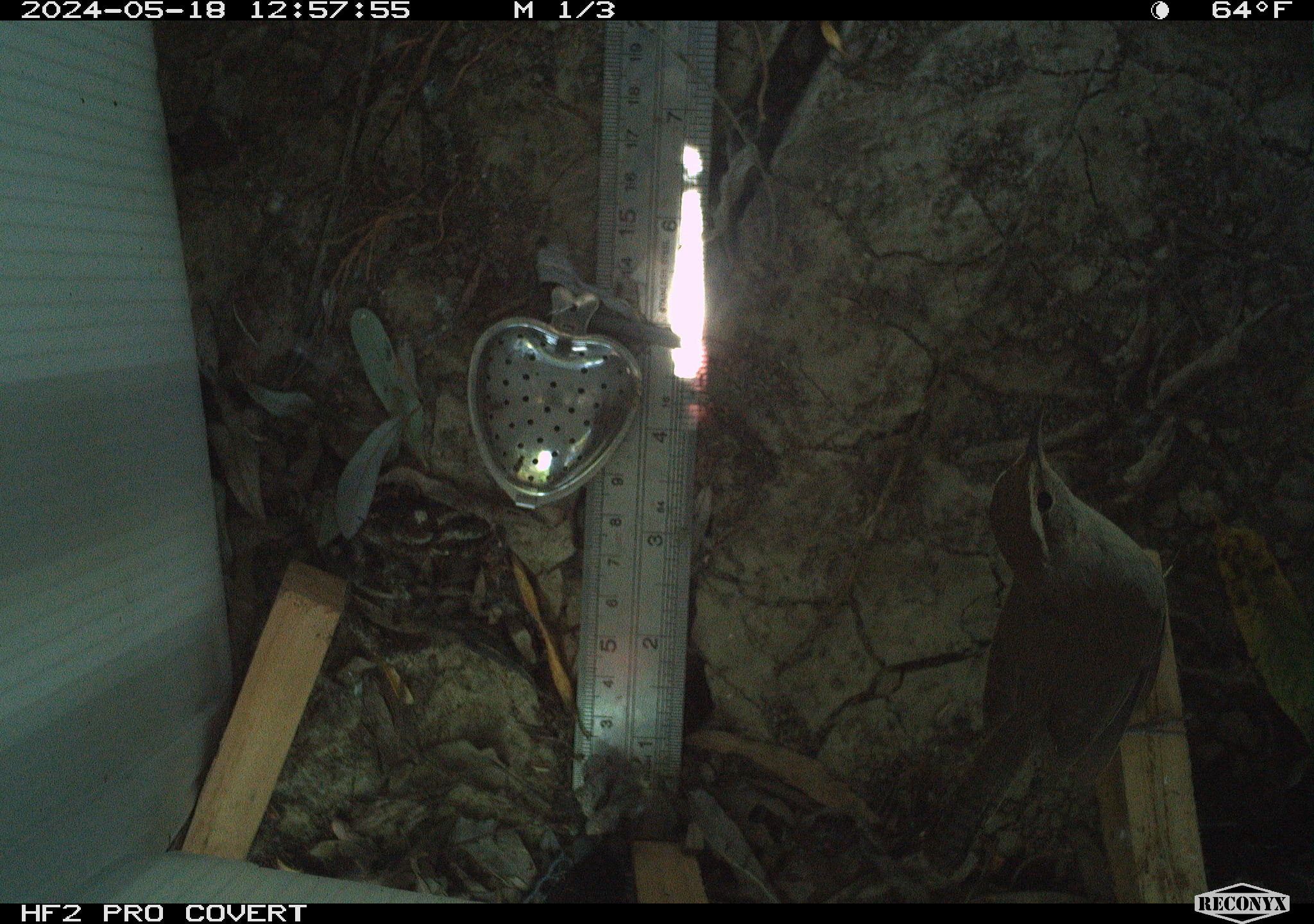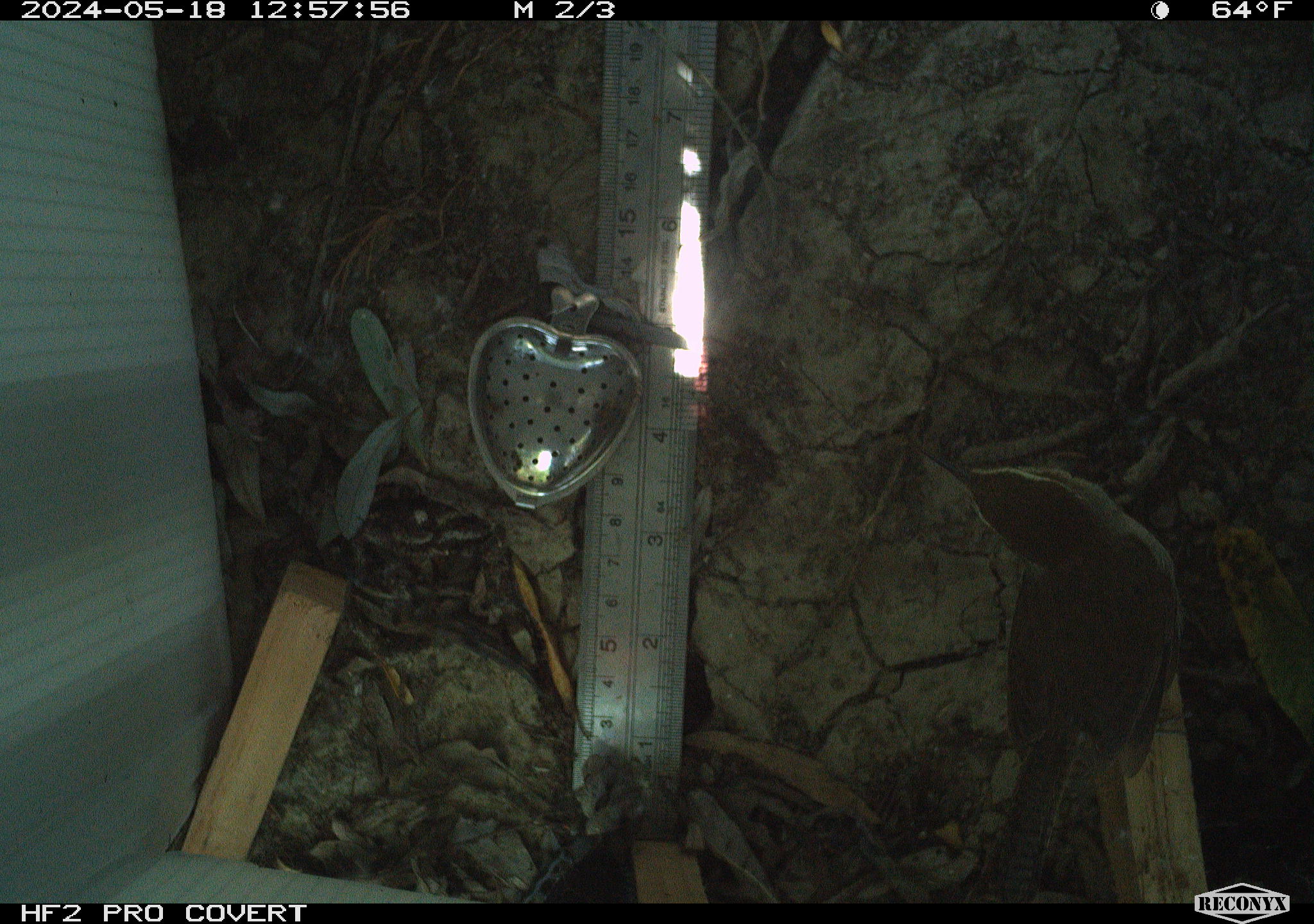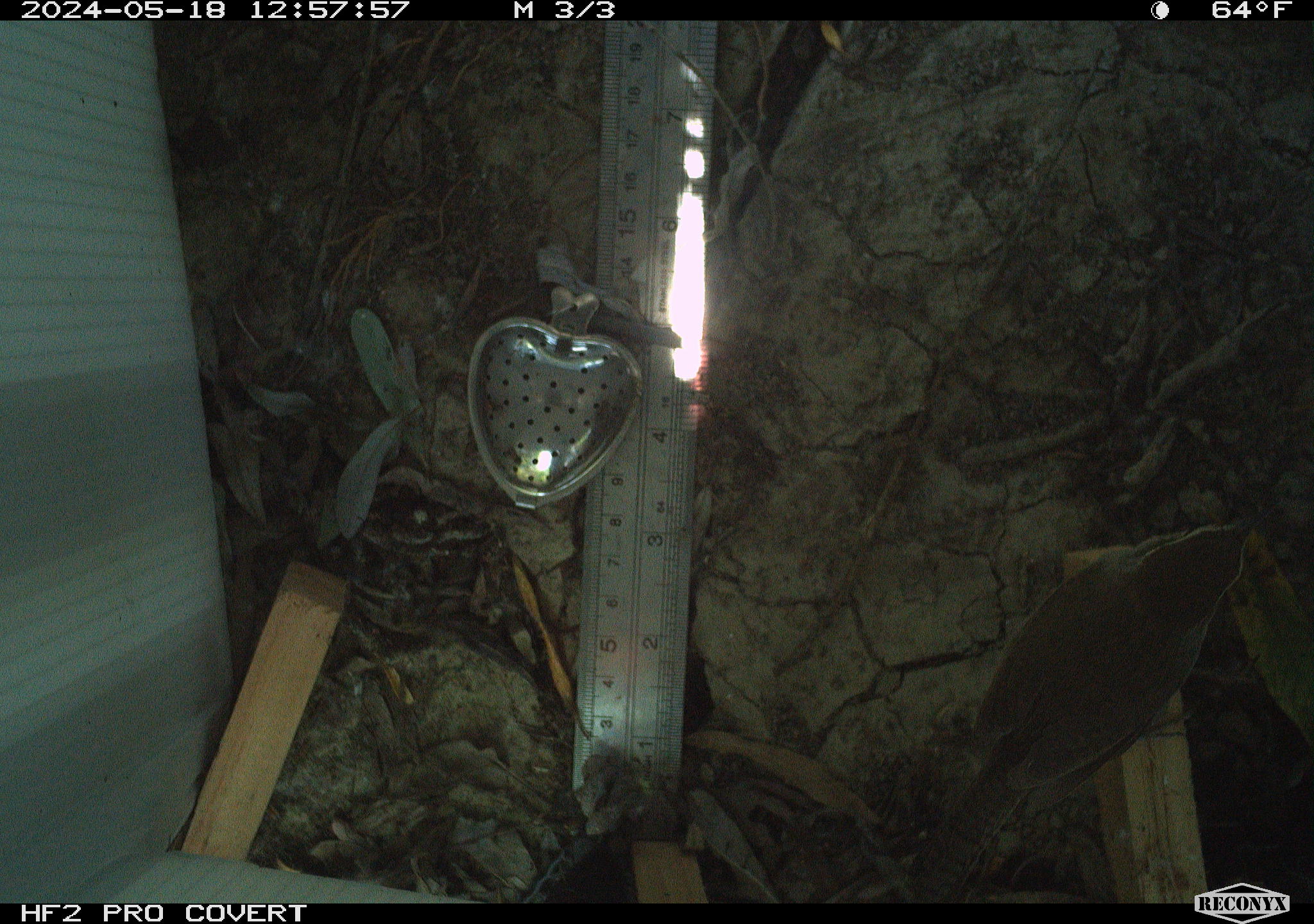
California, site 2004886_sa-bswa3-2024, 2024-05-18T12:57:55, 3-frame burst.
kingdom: Animalia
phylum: Chordata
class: Aves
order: Passeriformes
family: Troglodytidae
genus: Thryomanes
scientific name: Thryomanes bewickii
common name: bewick's wren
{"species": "bewick's wren (Thryomanes bewickii)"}